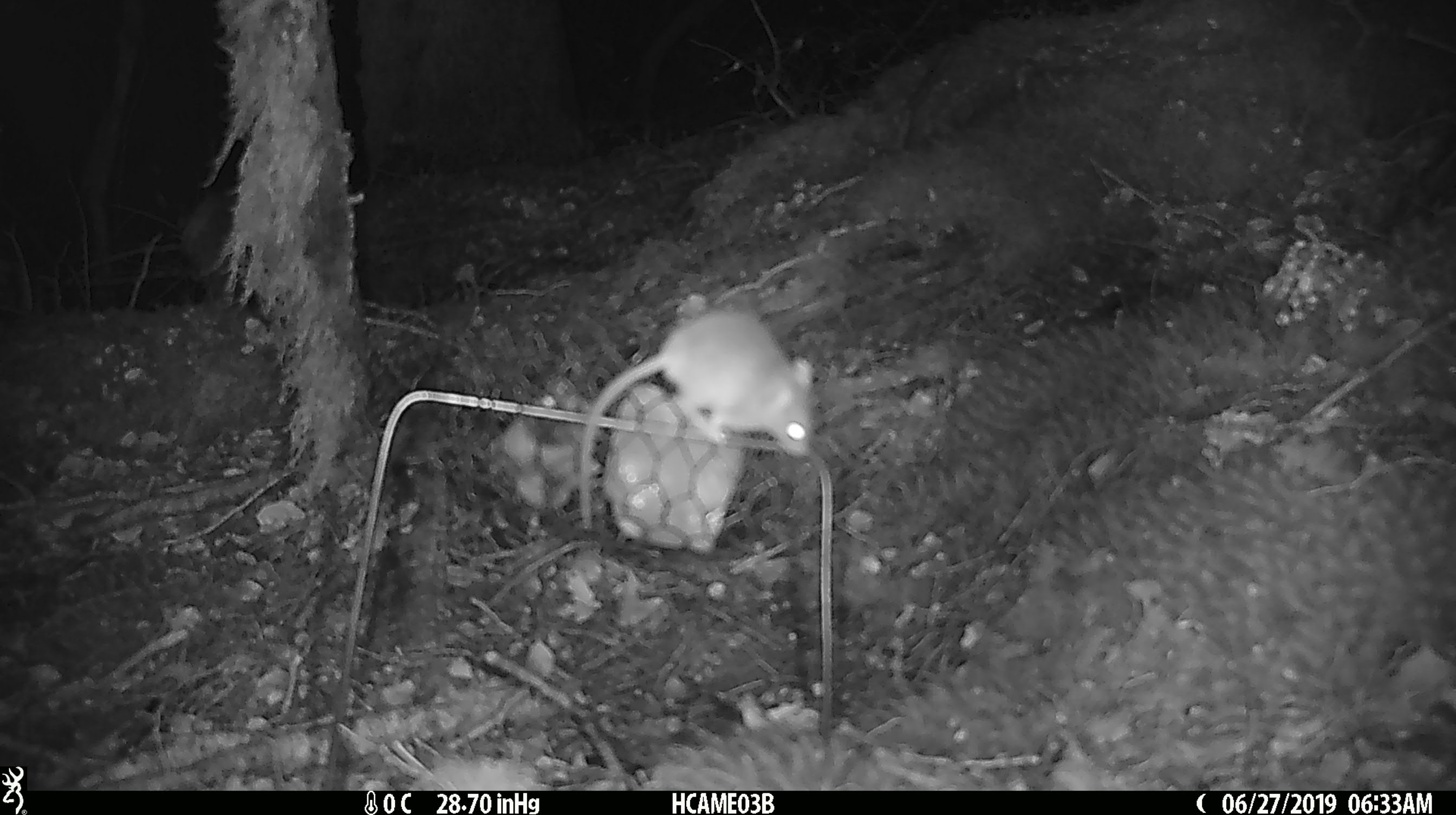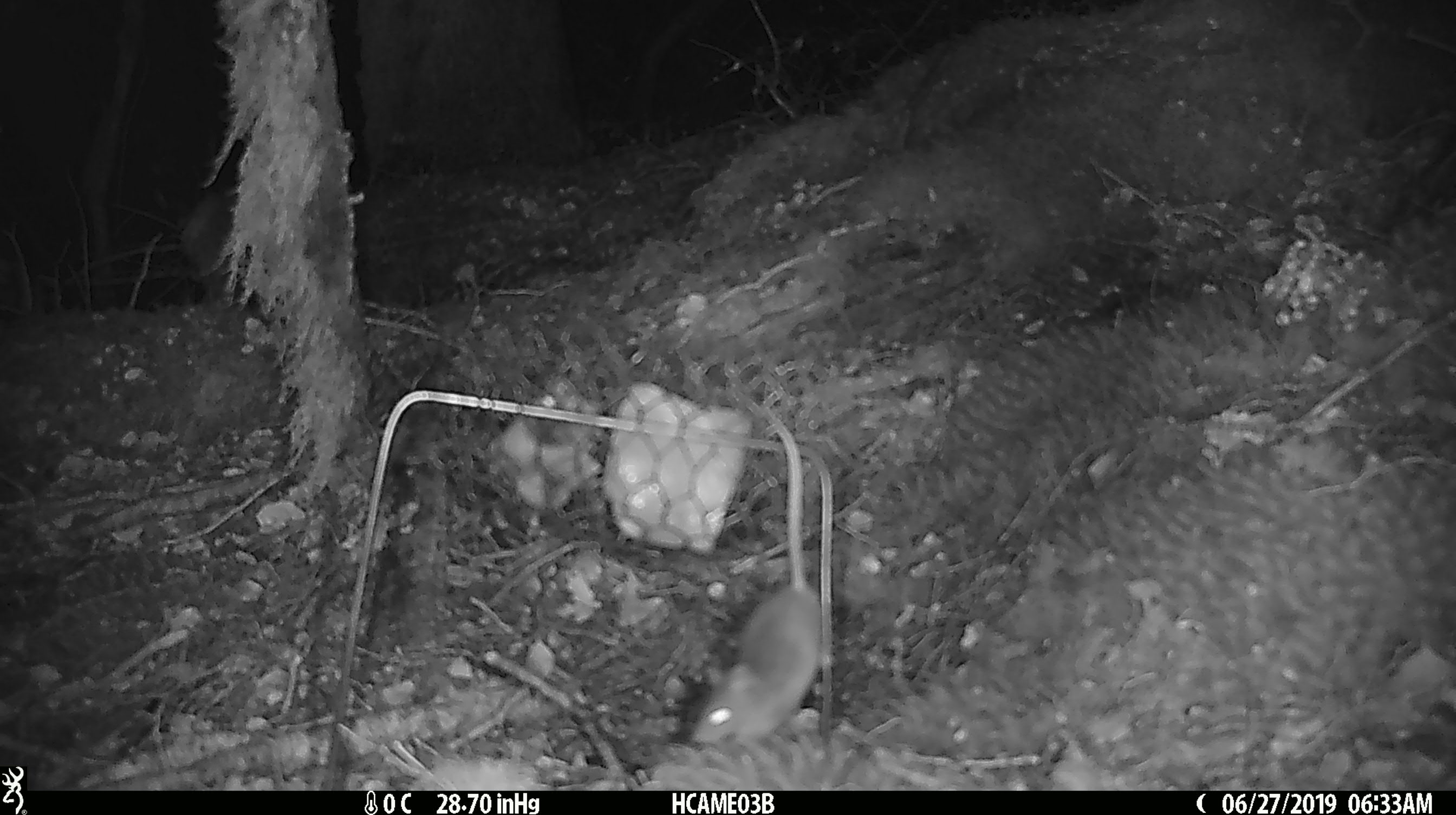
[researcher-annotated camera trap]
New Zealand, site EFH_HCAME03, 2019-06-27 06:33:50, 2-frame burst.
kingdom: Animalia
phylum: Chordata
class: Mammalia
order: Rodentia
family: Muridae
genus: Mus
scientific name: Mus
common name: mouse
Mouse (Mus).